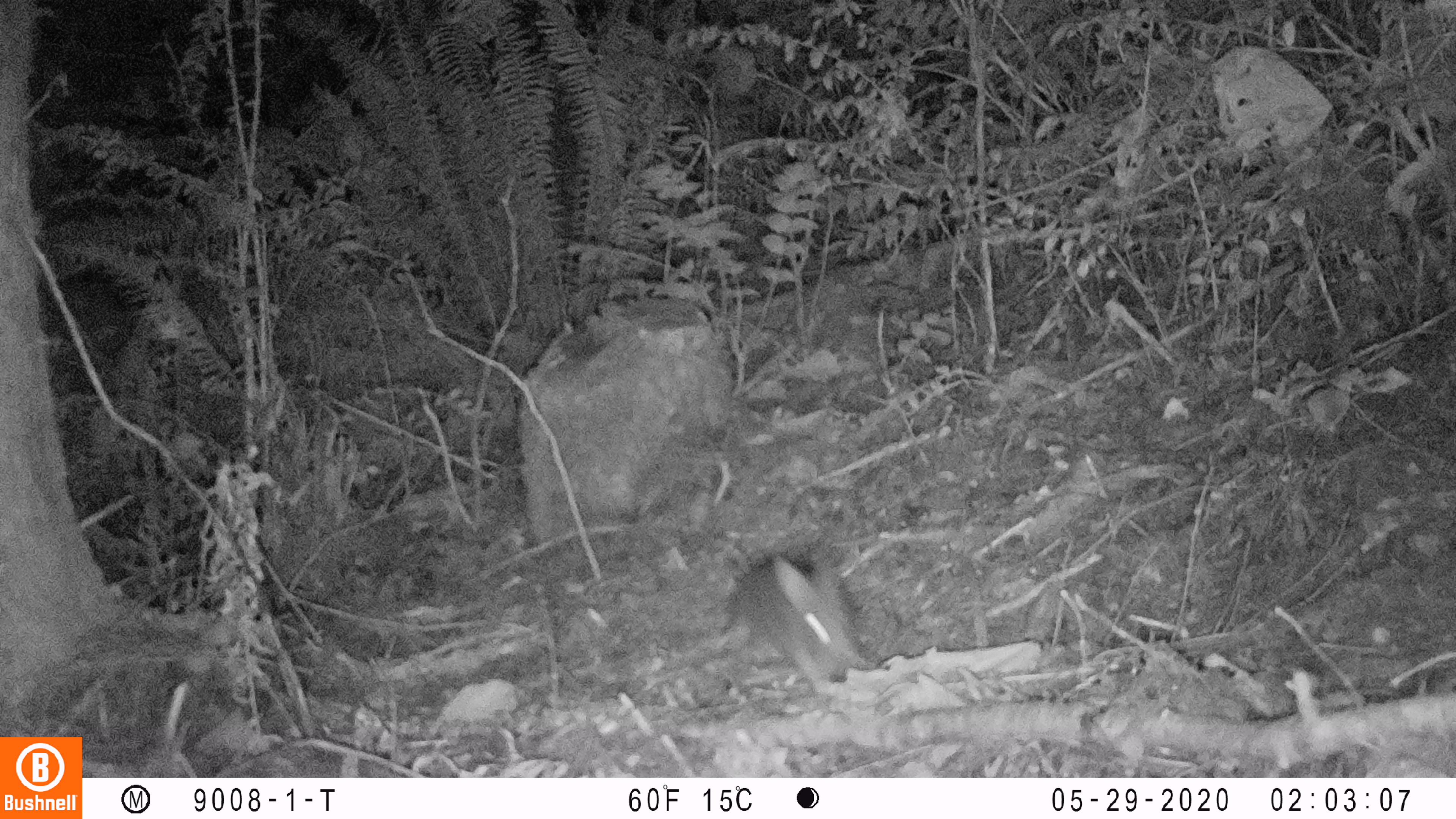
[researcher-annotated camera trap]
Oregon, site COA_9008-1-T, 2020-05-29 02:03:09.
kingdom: Animalia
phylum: Chordata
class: Mammalia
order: Lagomorpha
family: Leporidae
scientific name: Leporidae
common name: hares and rabbits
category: leporidae family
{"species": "leporidae family (hares and rabbits) (Leporidae)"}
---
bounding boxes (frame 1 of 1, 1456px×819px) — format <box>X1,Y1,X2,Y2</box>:
leporidae family: <box>720,545,867,684</box>